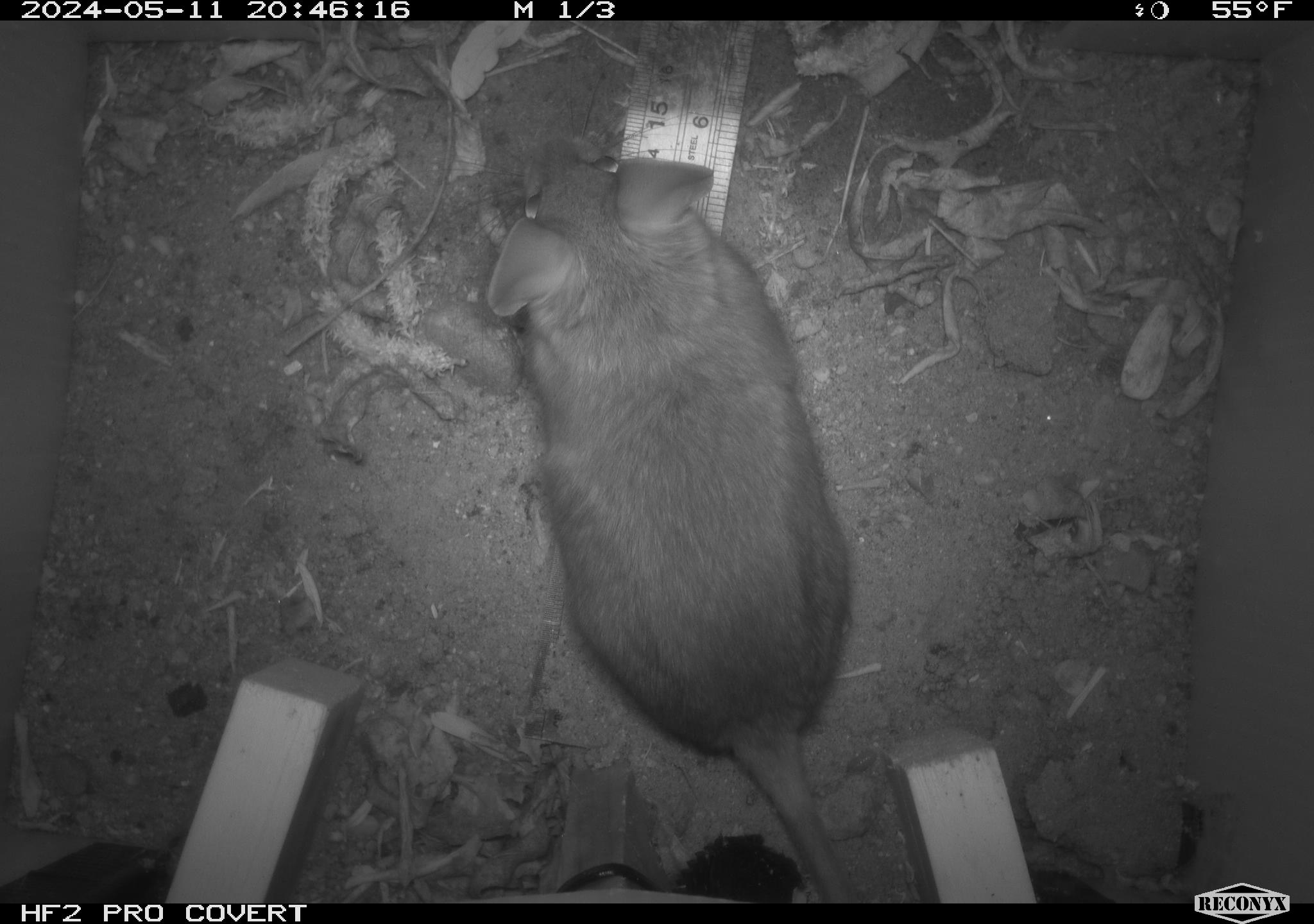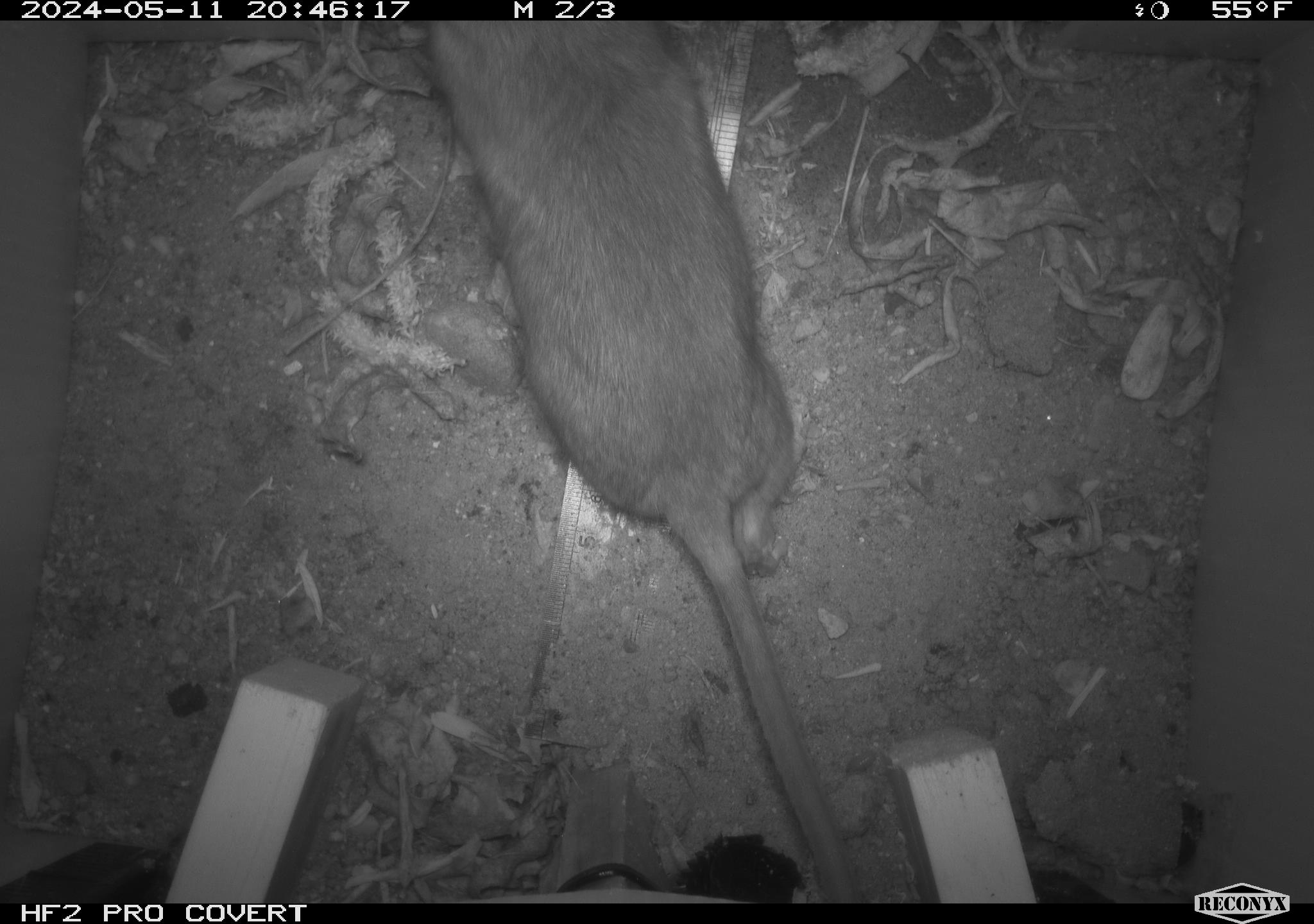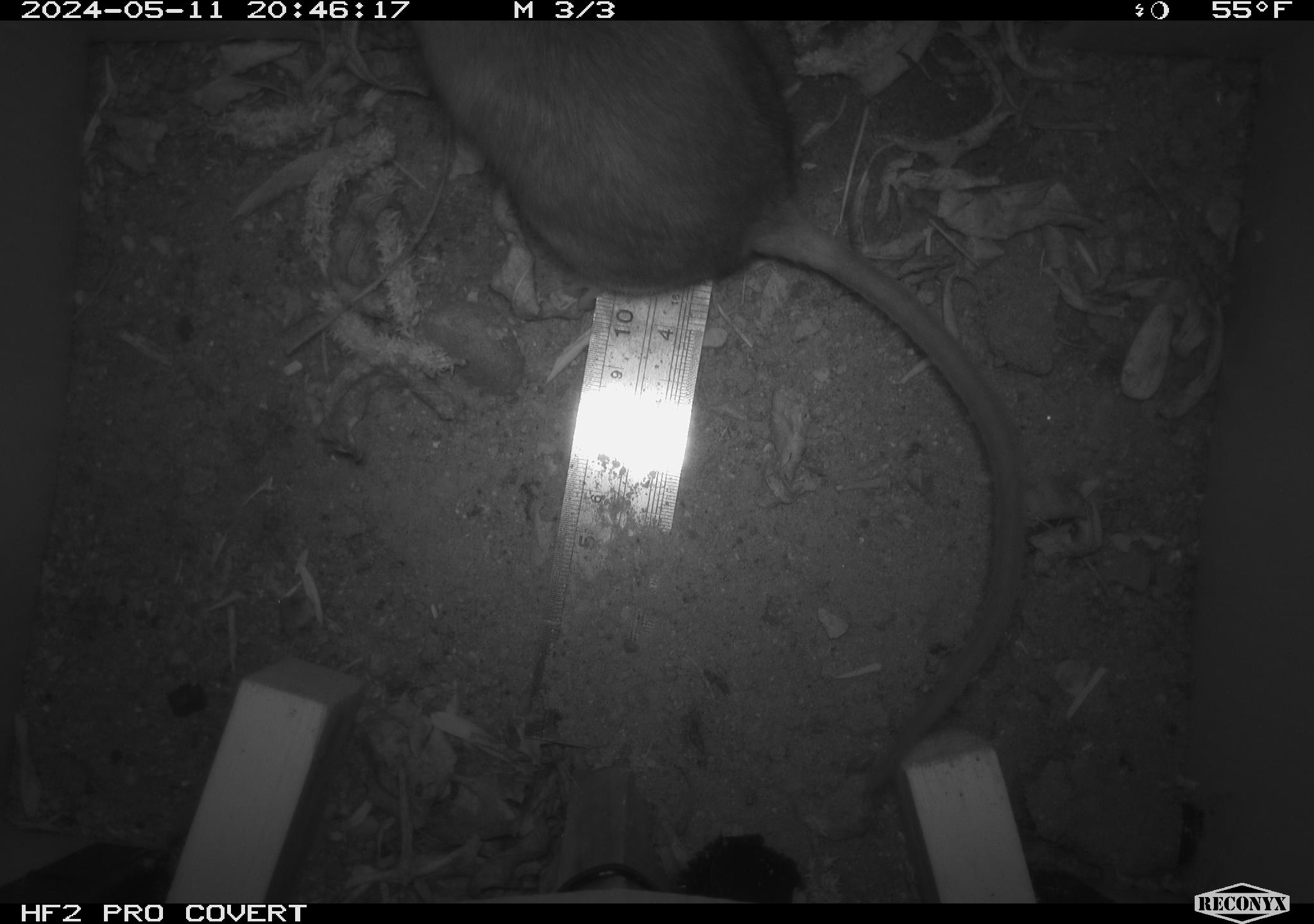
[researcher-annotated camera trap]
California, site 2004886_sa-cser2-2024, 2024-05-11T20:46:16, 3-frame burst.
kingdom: Animalia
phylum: Chordata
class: Mammalia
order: Rodentia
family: Muridae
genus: Rattus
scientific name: Rattus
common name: rat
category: rattus species